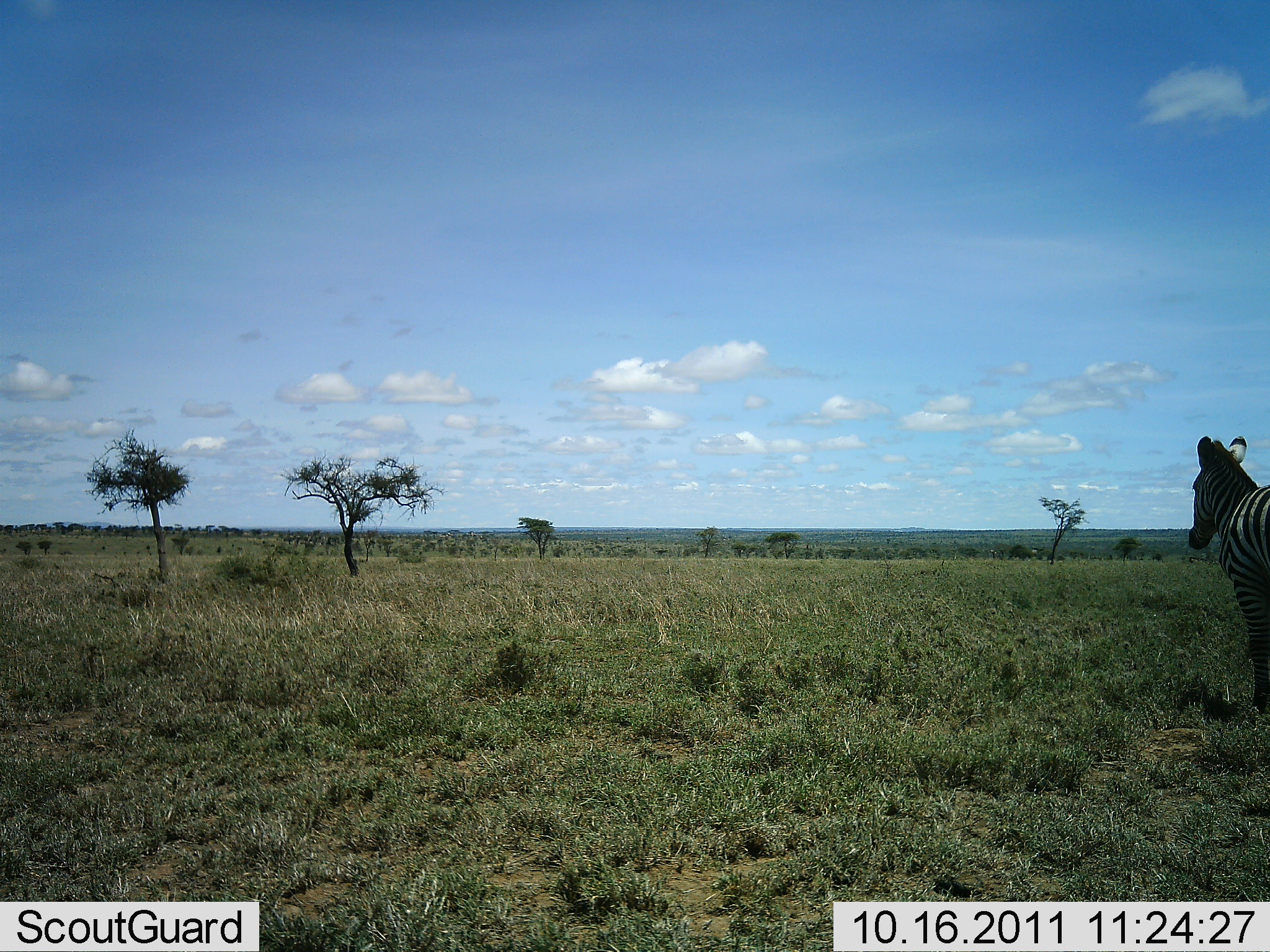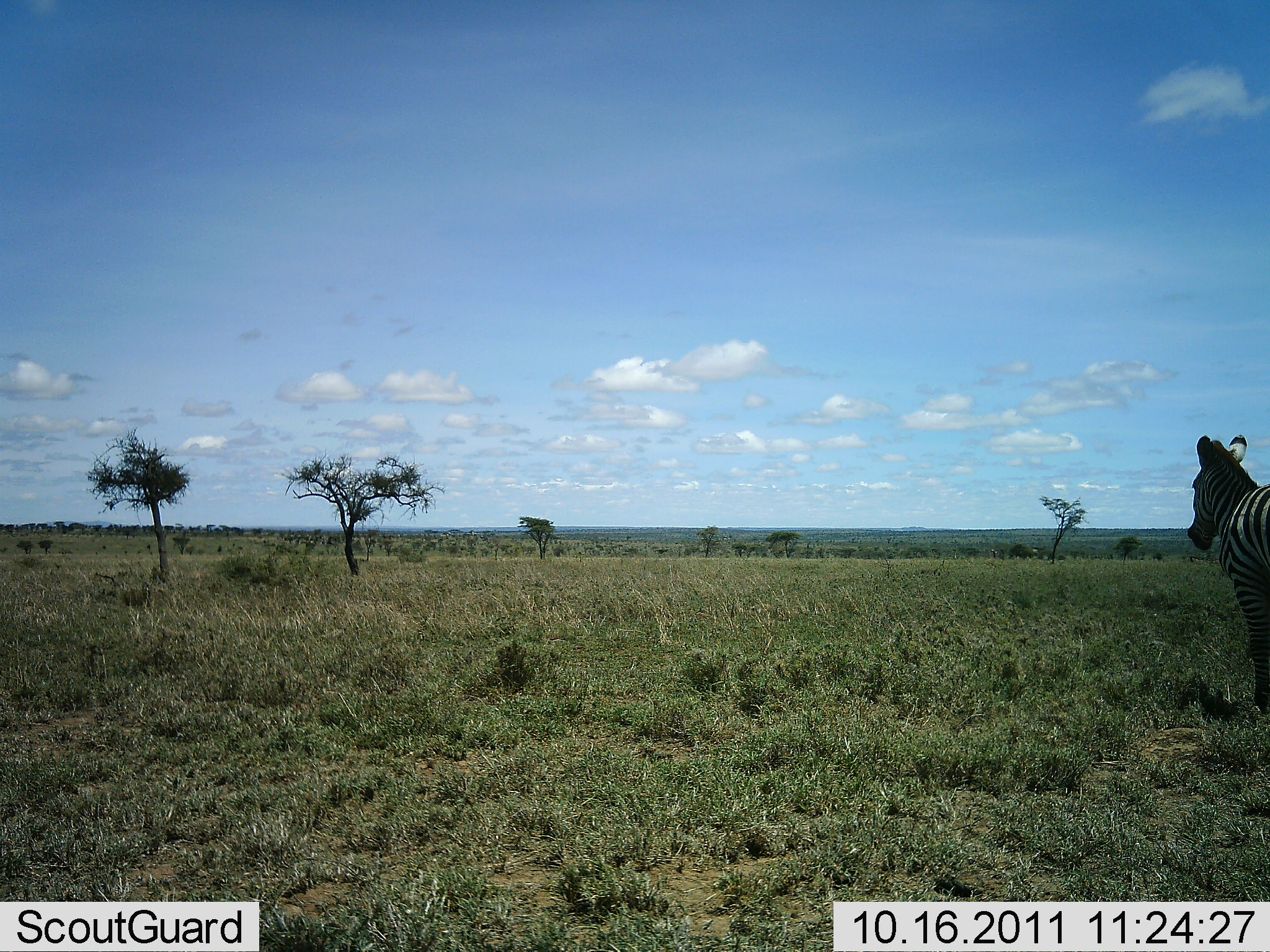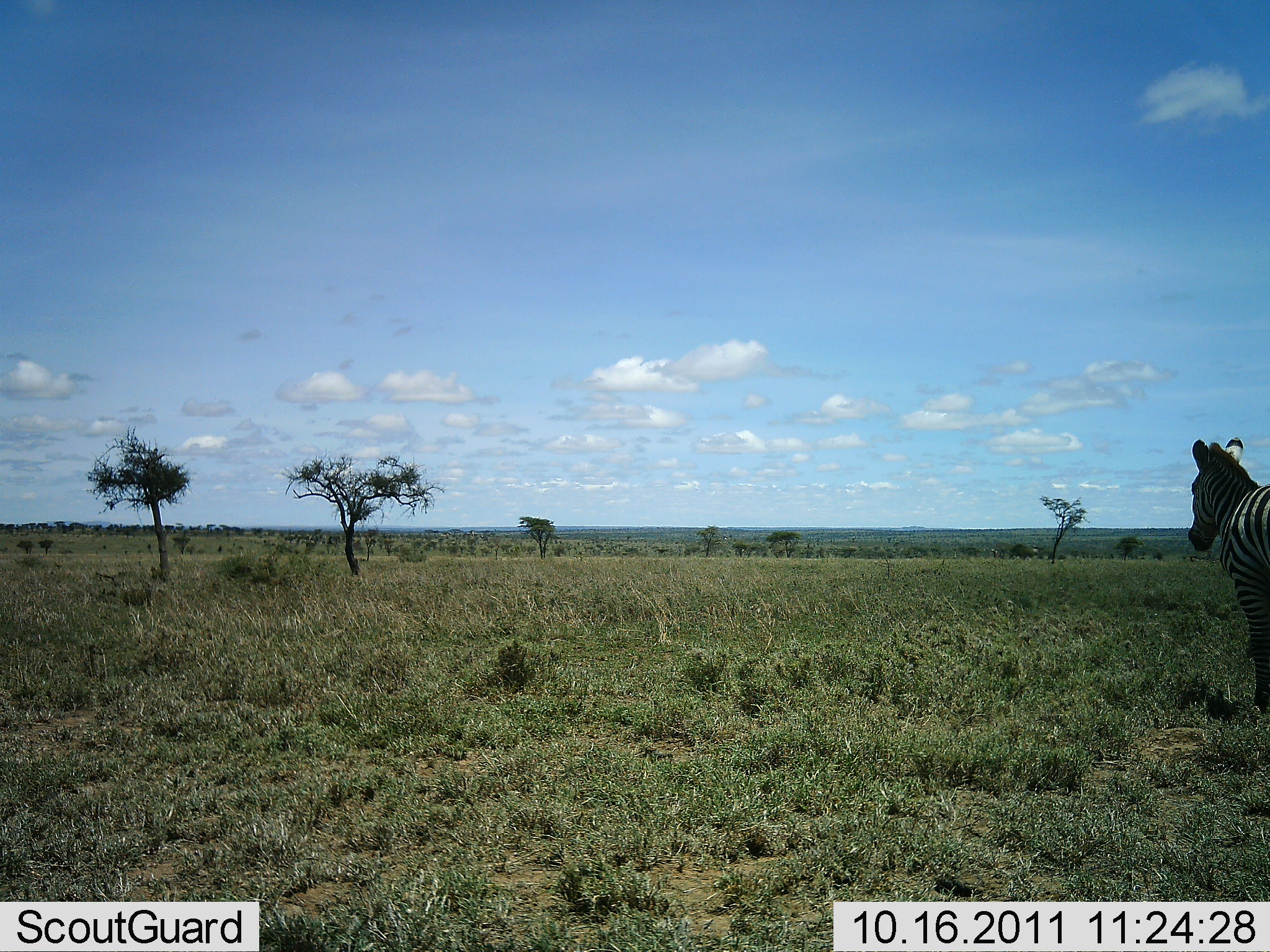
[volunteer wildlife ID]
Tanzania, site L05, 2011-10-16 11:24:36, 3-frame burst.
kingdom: Animalia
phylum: Chordata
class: Mammalia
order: Perissodactyla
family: Equidae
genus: Equus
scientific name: Equus quagga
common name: plains zebra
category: zebra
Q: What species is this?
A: Zebra (plains zebra) (Equus quagga).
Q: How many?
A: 1.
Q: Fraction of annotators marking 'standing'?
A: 79%.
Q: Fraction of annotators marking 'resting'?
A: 0%.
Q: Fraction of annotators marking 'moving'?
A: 7%.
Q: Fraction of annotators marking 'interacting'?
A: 0%.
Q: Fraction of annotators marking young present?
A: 0%.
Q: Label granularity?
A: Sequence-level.